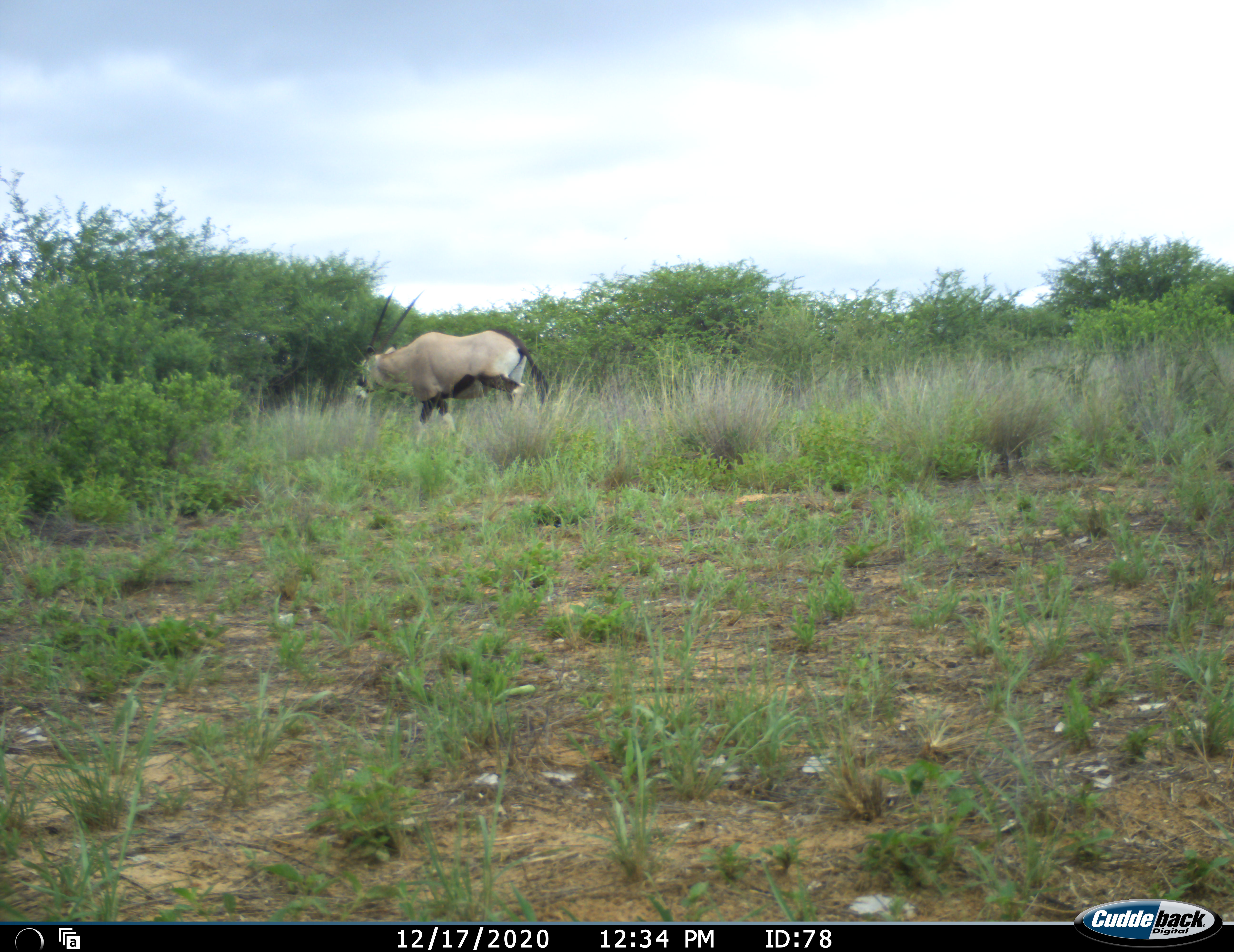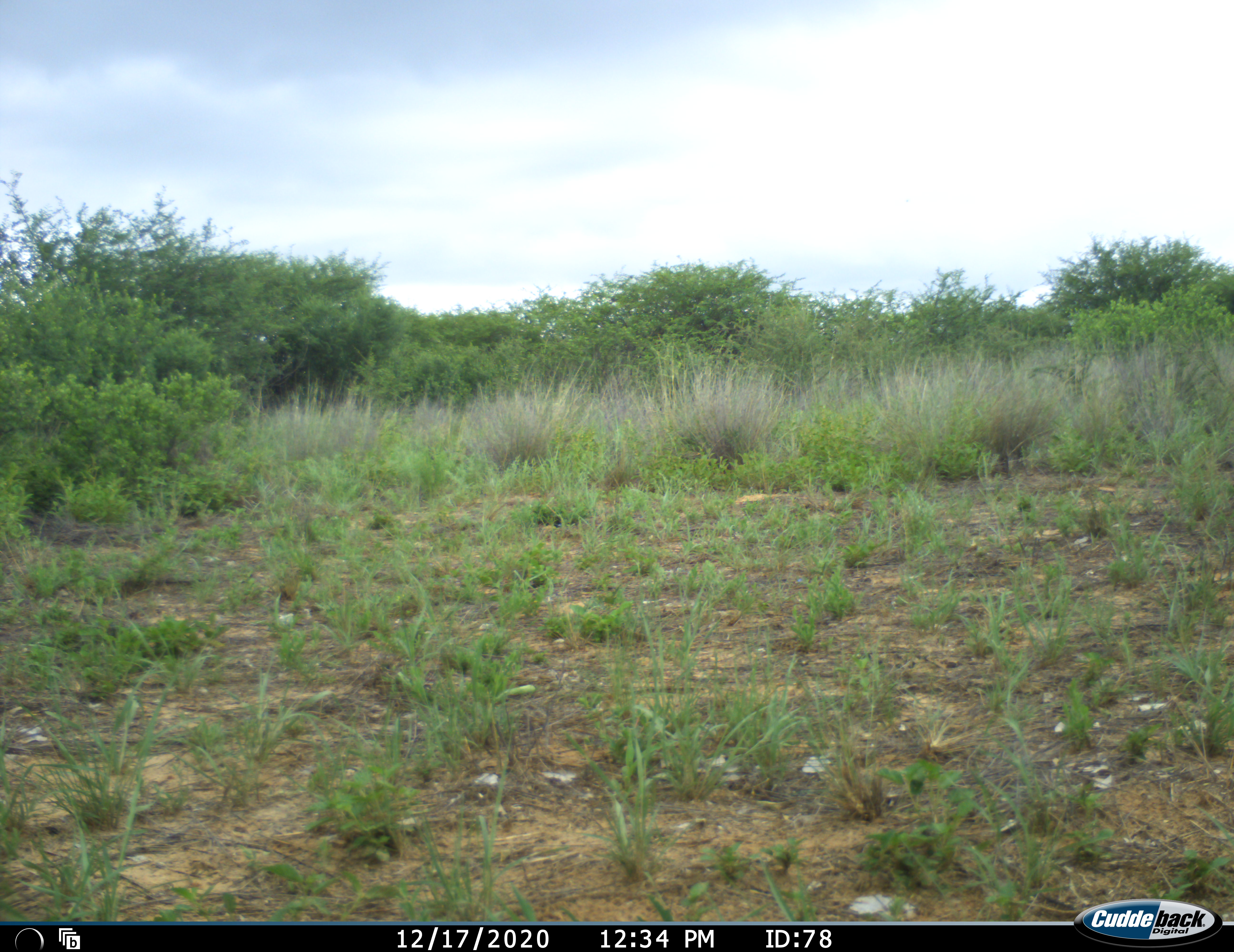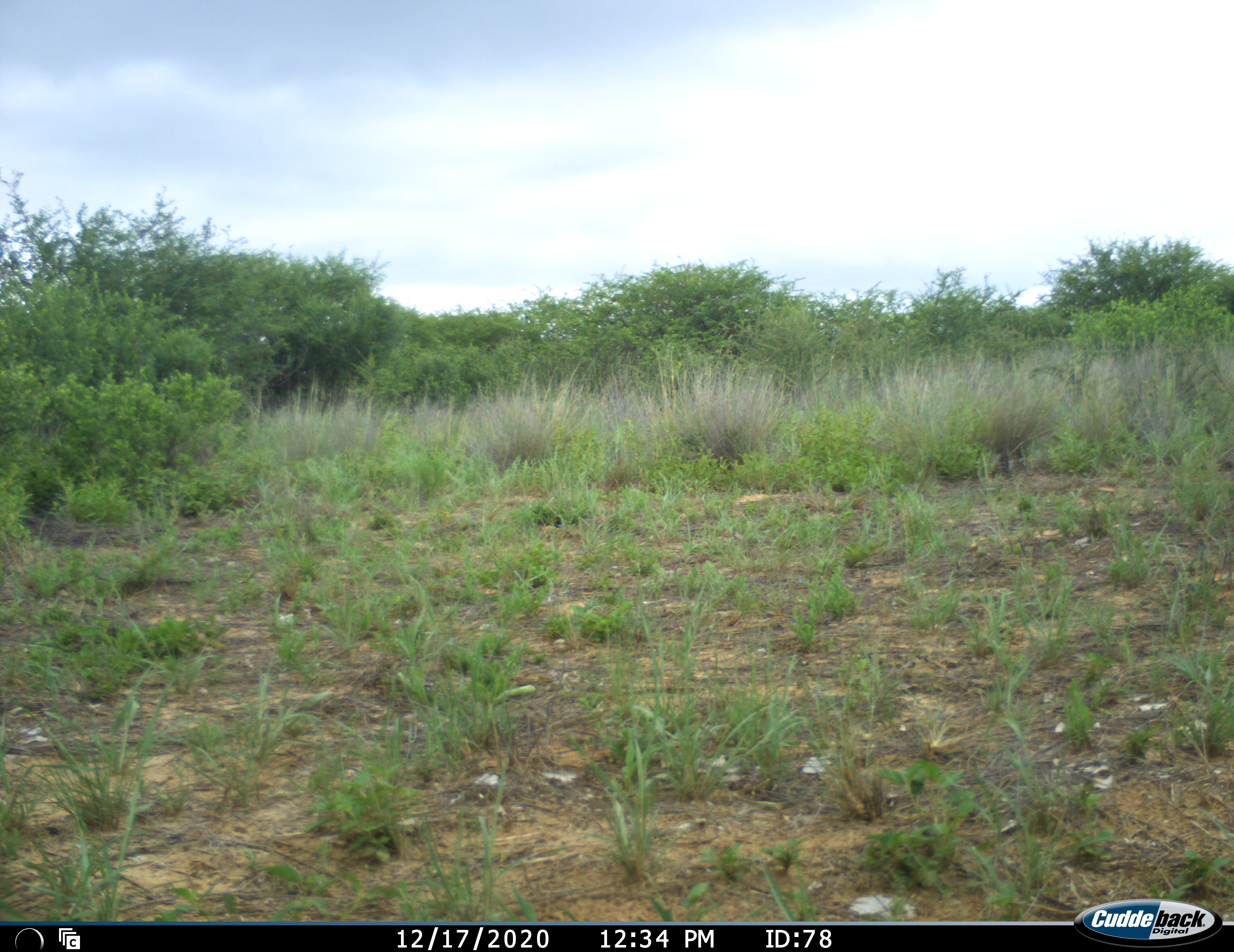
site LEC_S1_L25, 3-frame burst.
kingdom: Animalia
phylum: Chordata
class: Mammalia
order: Artiodactyla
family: Bovidae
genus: Oryx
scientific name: Oryx gazella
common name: gemsbok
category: oryx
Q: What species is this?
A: Oryx (gemsbok) (Oryx gazella).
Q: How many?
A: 1.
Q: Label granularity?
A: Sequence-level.